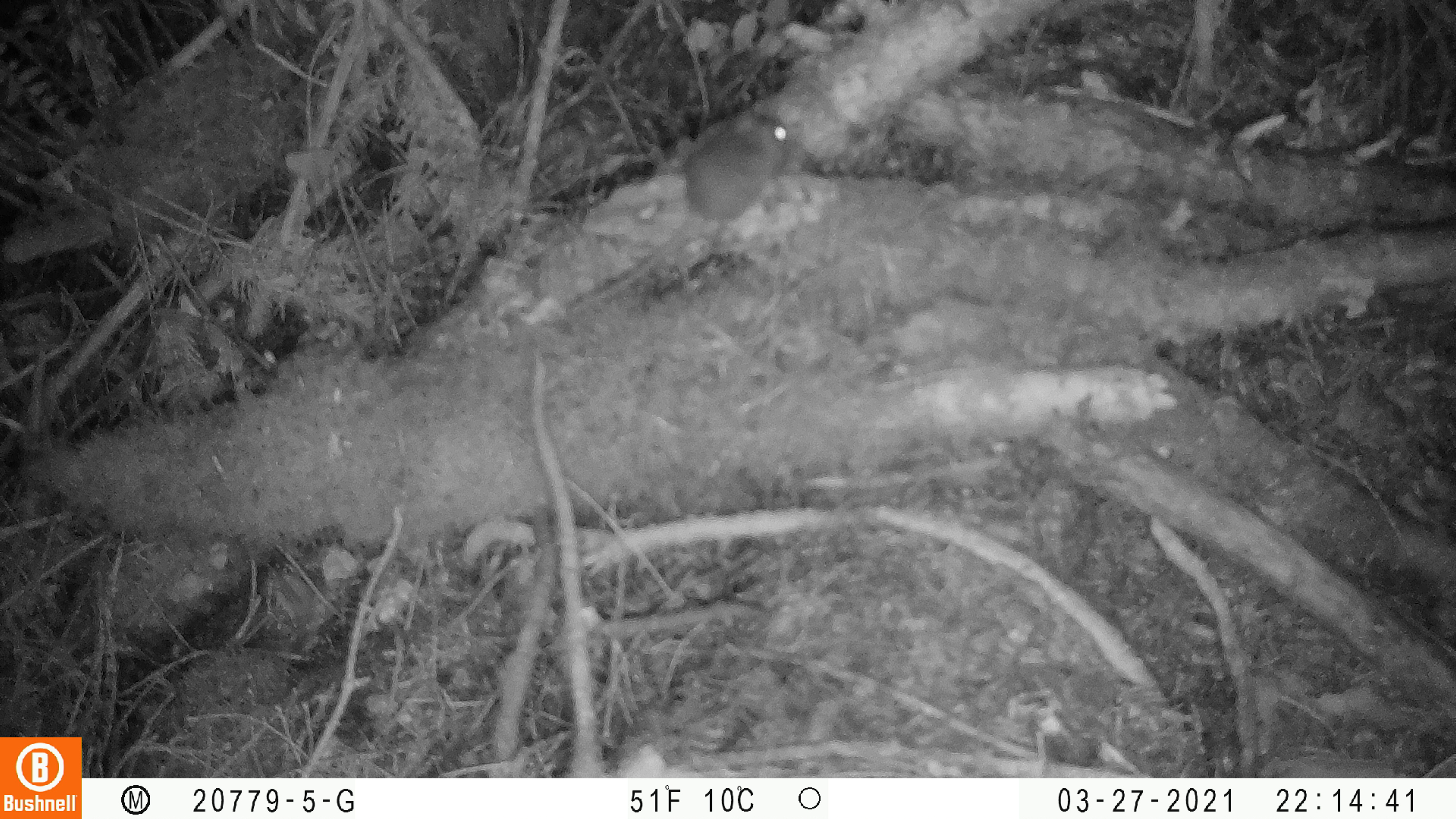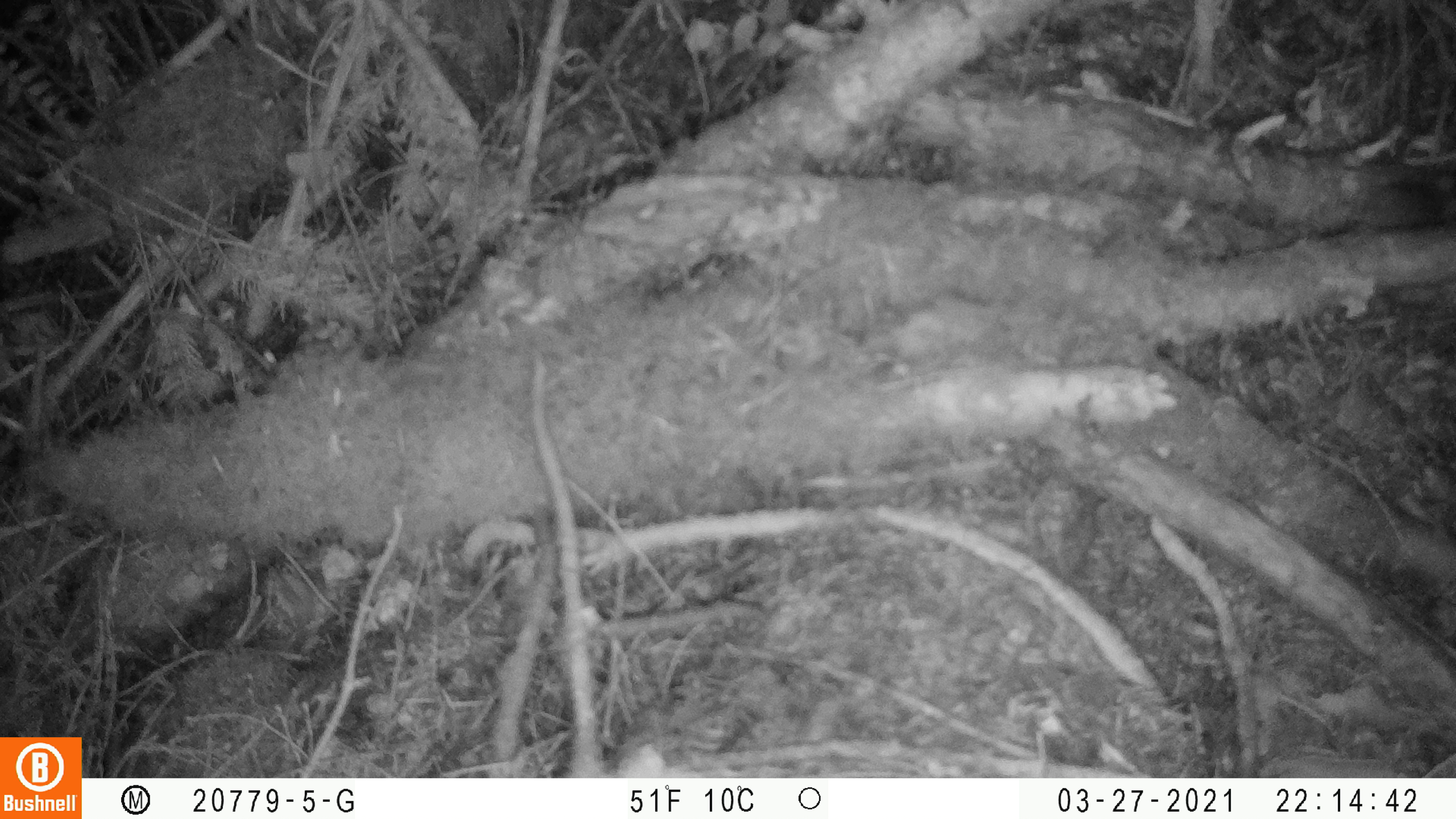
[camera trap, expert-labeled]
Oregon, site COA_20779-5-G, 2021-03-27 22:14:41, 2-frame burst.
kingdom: Animalia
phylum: Chordata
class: Mammalia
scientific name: Mammalia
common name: small mammal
Small mammal (Mammalia).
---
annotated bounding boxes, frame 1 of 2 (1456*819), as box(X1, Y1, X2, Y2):
small mammal: box(528, 93, 819, 345)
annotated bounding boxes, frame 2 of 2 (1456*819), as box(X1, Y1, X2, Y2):
small mammal: box(1280, 146, 1453, 277)